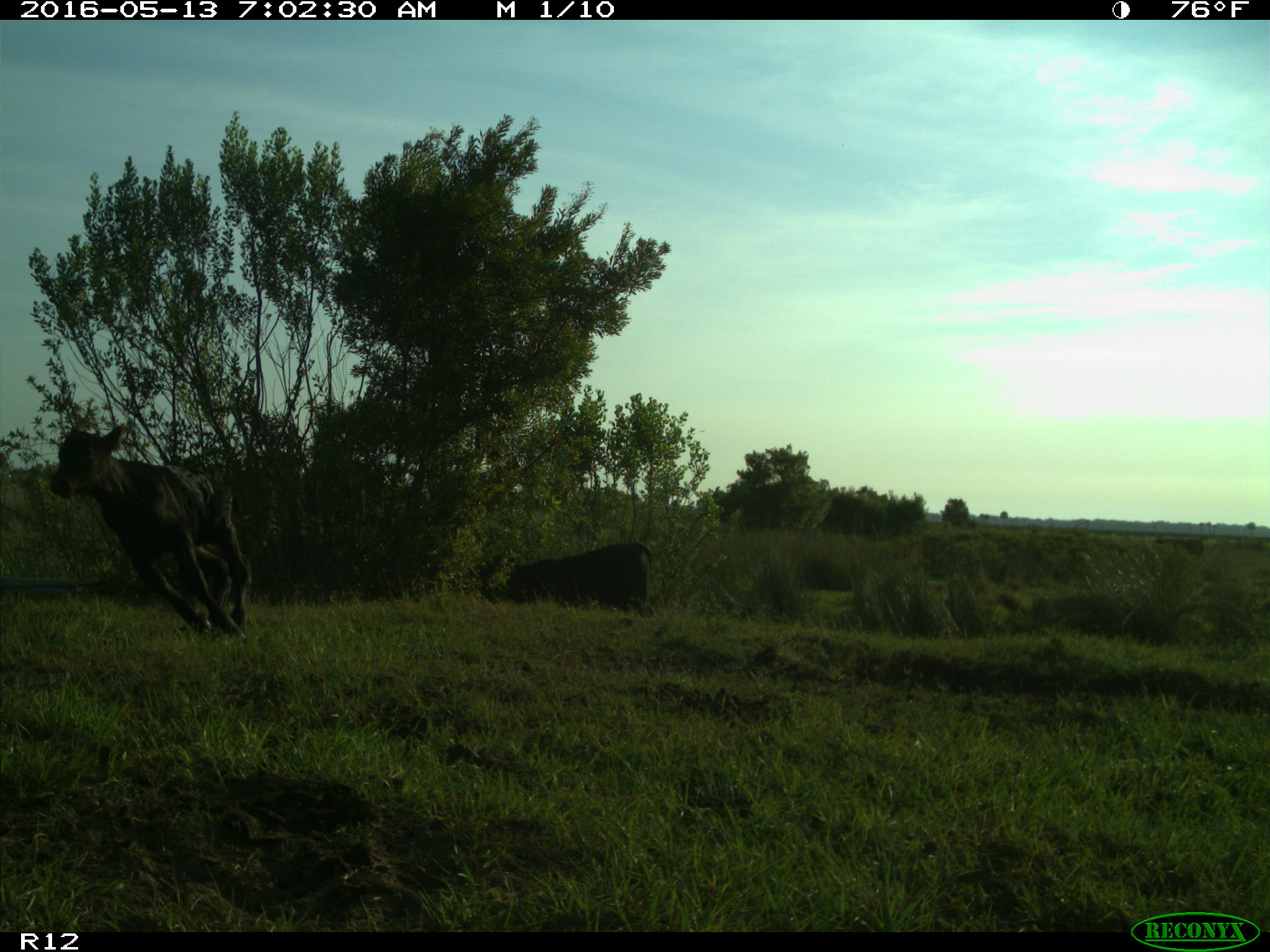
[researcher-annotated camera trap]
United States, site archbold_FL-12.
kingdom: Animalia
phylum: Chordata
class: Mammalia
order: Artiodactyla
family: Bovidae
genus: Bos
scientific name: Bos taurus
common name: domestic cow